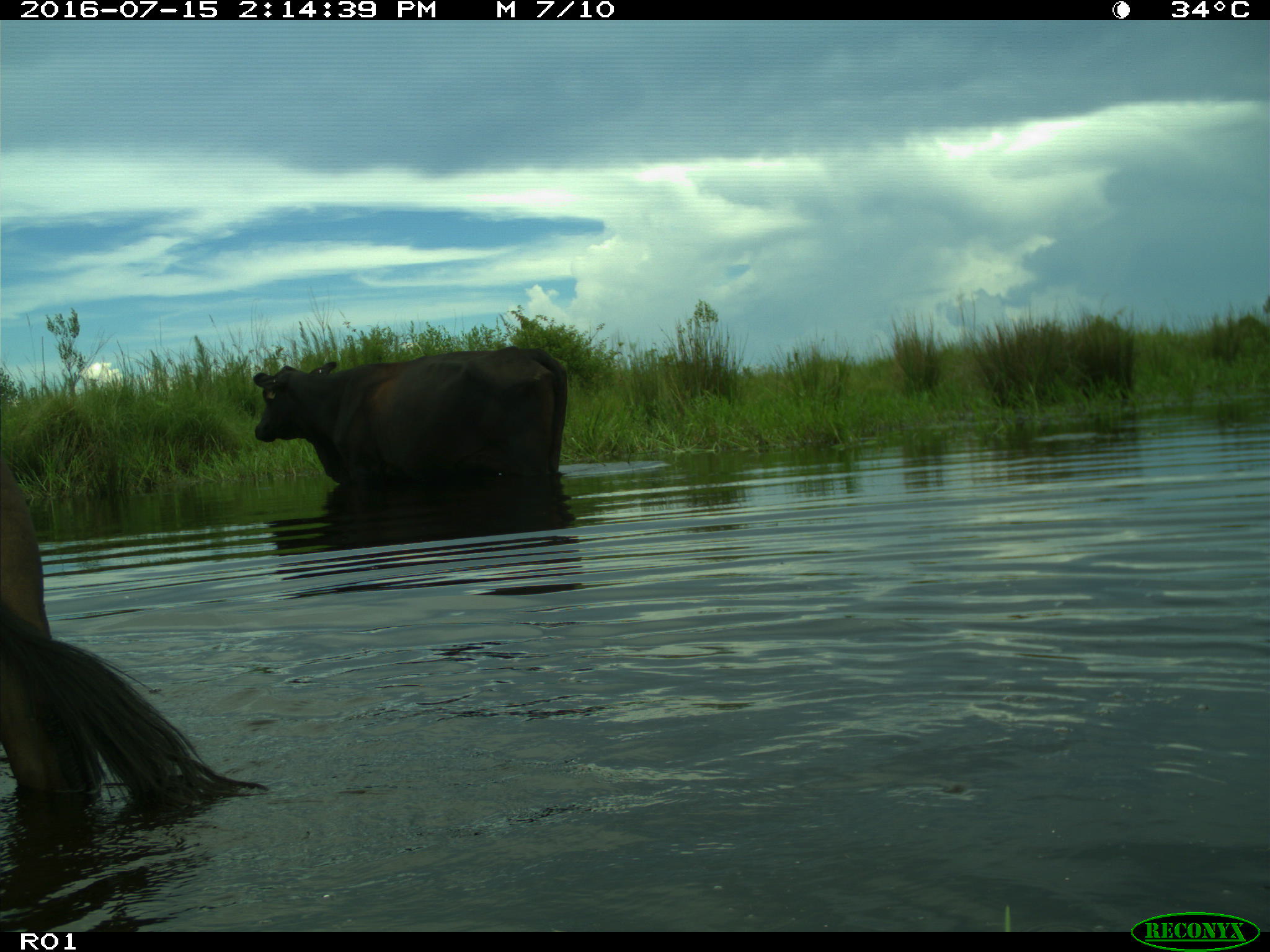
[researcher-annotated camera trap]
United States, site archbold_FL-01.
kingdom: Animalia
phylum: Chordata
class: Mammalia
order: Artiodactyla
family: Bovidae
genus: Bos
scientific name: Bos taurus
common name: domestic cow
Bos taurus (domestic cow).